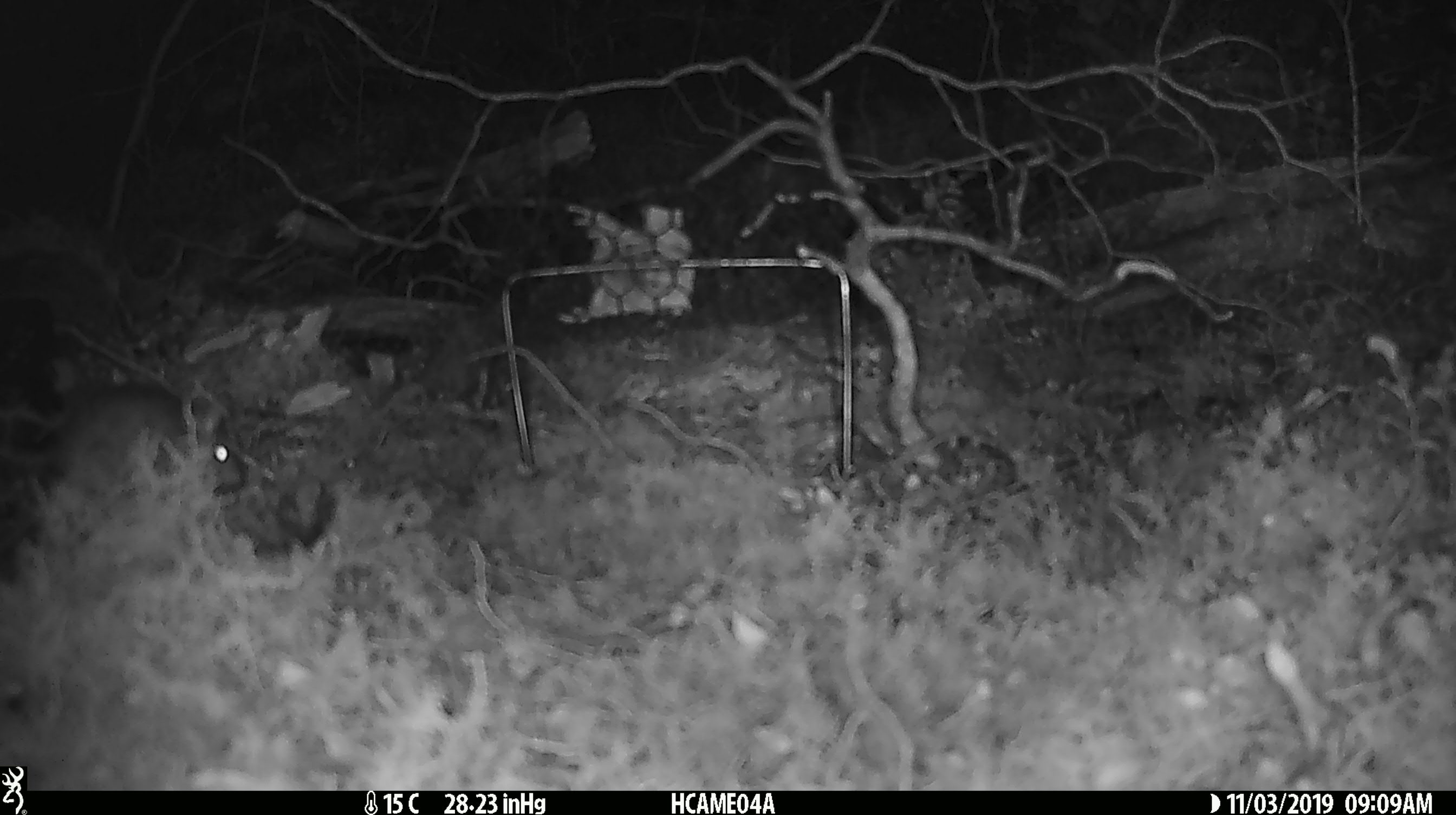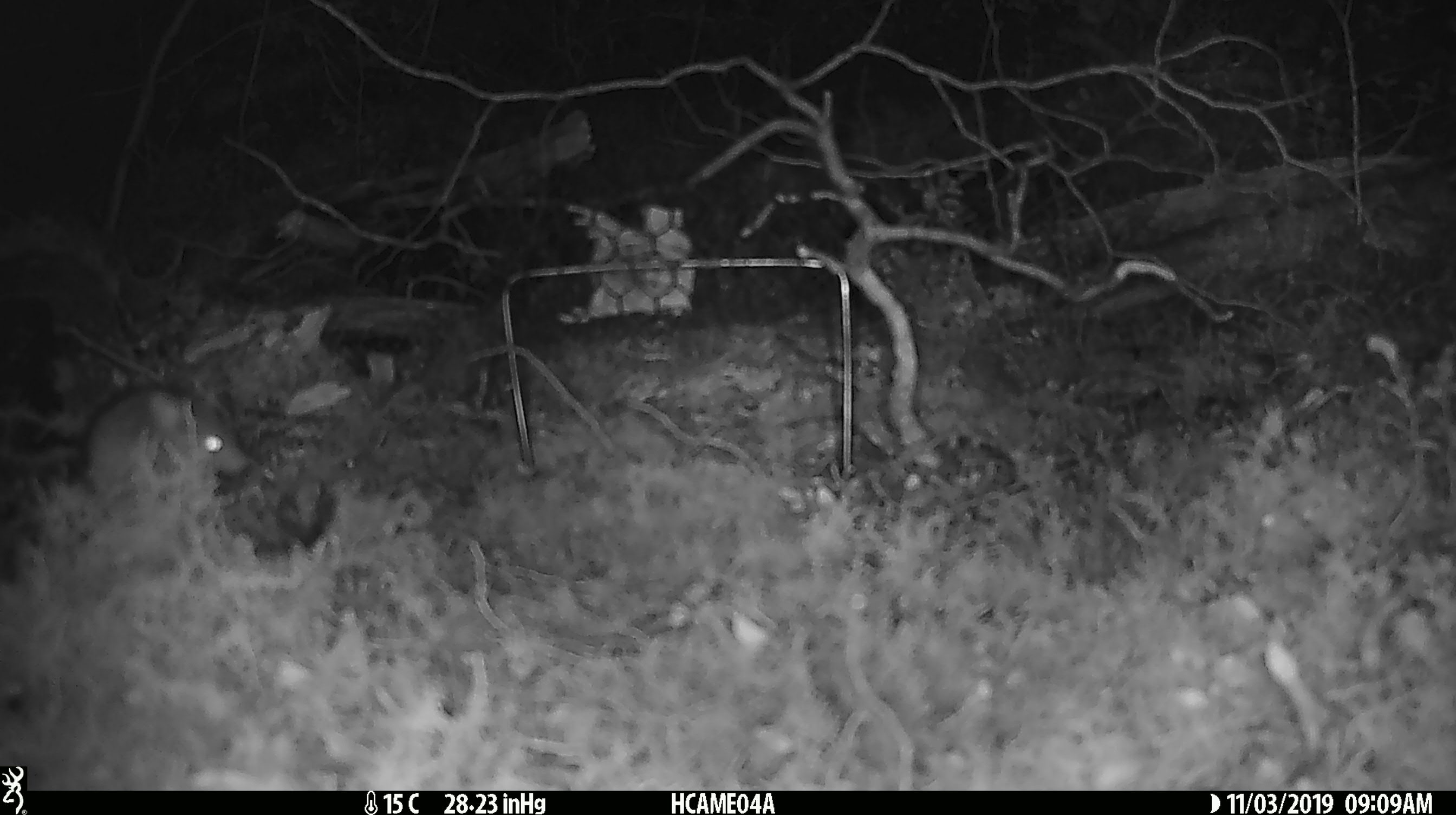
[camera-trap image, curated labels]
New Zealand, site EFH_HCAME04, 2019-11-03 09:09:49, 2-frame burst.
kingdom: Animalia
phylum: Chordata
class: Mammalia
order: Rodentia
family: Muridae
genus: Mus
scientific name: Mus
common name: mouse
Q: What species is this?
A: Mouse (Mus).